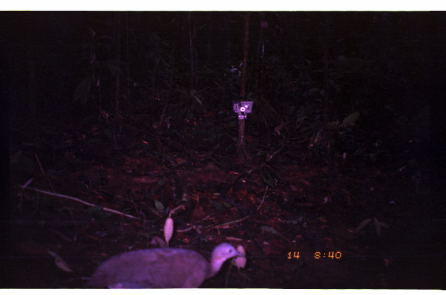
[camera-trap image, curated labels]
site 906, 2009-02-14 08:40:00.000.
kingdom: Animalia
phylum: Chordata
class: Aves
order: Tinamiformes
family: Tinamidae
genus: Tinamus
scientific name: Tinamus major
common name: great tinamou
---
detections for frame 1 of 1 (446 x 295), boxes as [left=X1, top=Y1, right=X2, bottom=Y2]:
tinamus major: [left=84, top=240, right=246, bottom=288]